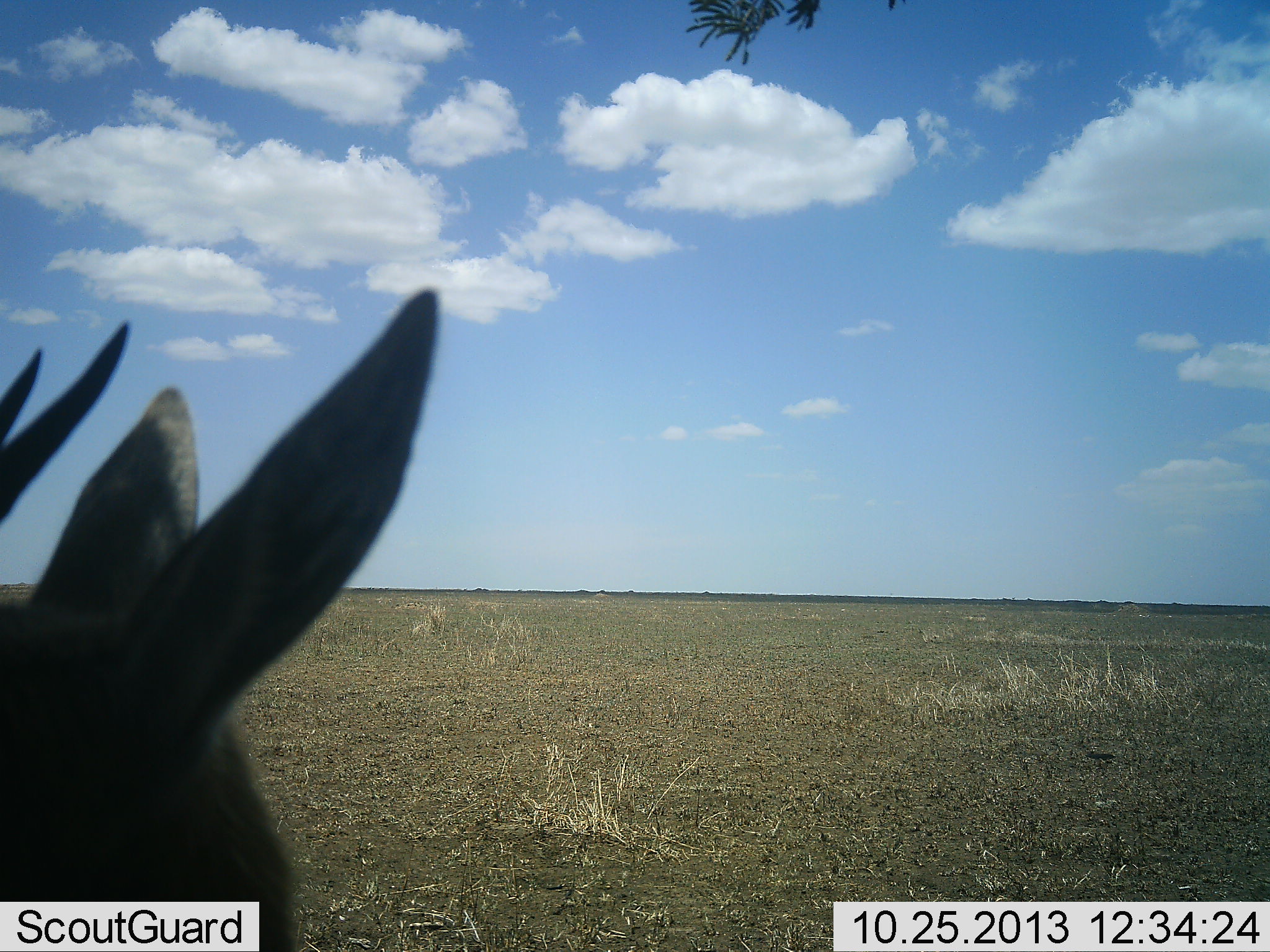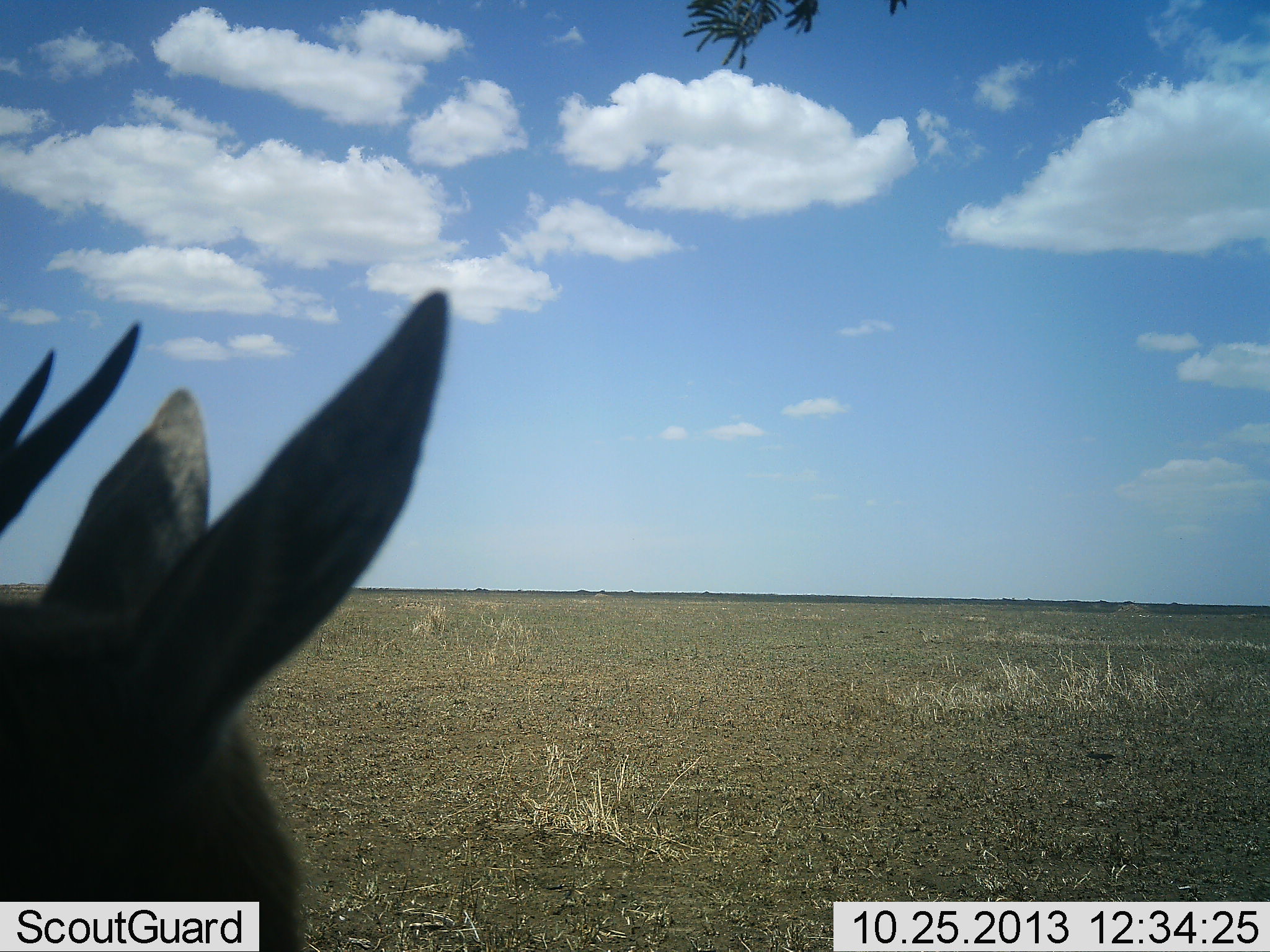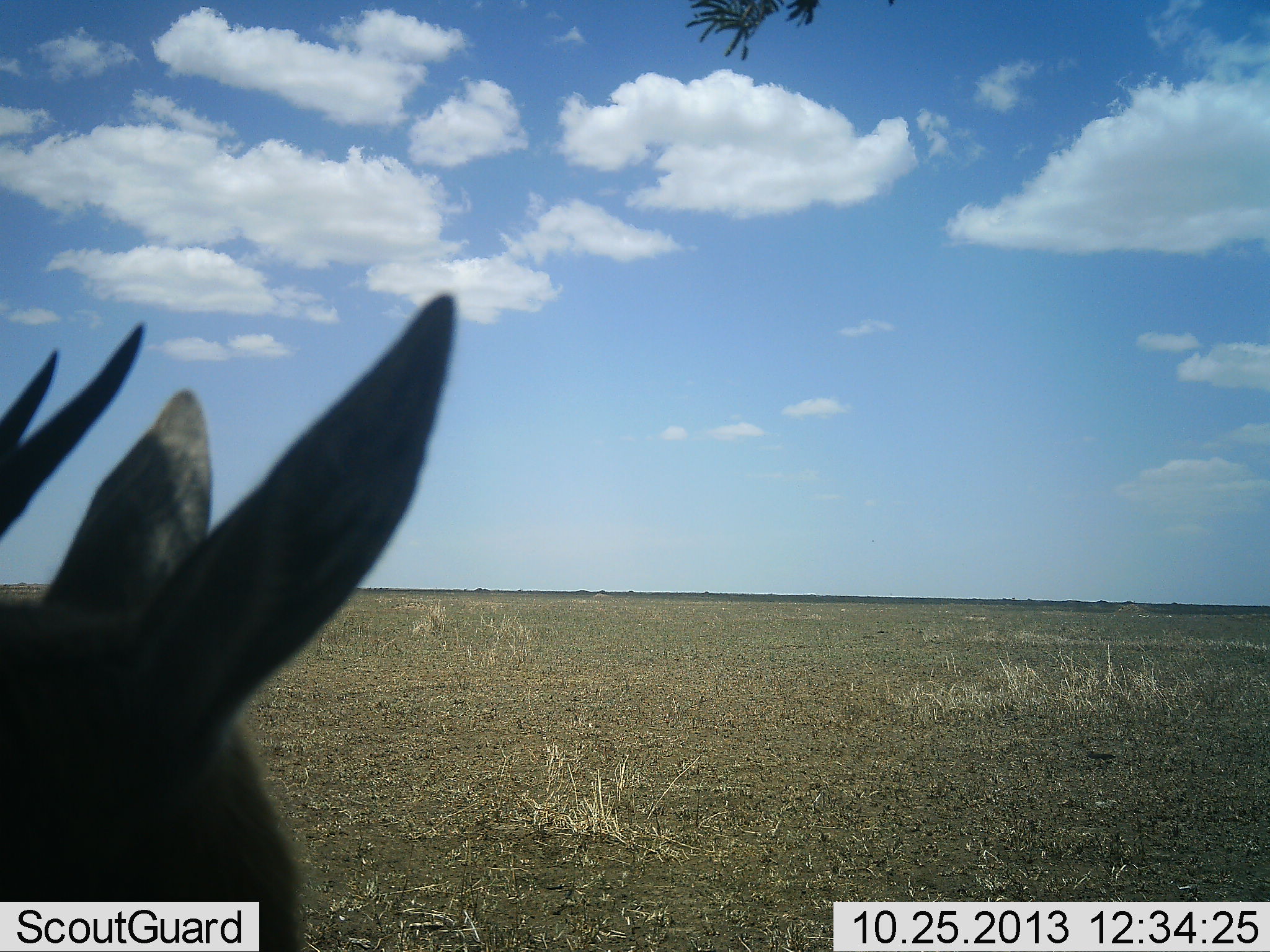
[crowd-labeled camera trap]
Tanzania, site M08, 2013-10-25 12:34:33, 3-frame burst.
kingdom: Animalia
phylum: Chordata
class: Mammalia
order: Artiodactyla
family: Bovidae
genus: Eudorcas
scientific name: Eudorcas thomsonii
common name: thomson's gazelle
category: gazellethomsons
Gazellethomsons (thomson's gazelle) (Eudorcas thomsonii), count 1. Behavior (volunteer vote fractions): standing 100%, resting 0%, moving 0%, interacting 0%. Young present (vote fraction): 0%. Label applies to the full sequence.